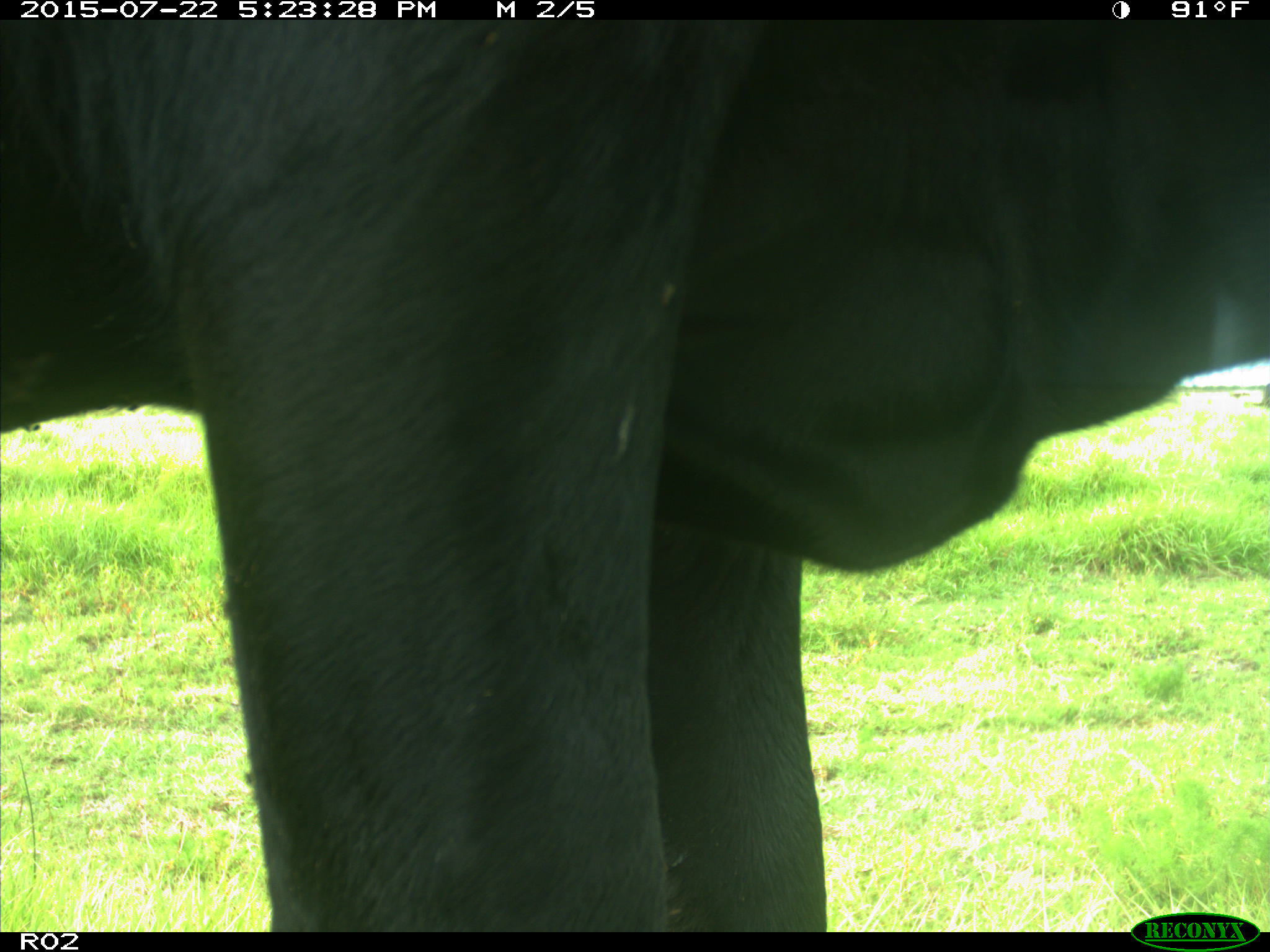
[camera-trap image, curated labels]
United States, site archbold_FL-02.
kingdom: Animalia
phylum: Chordata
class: Mammalia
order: Artiodactyla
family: Bovidae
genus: Bos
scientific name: Bos taurus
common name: domestic cow